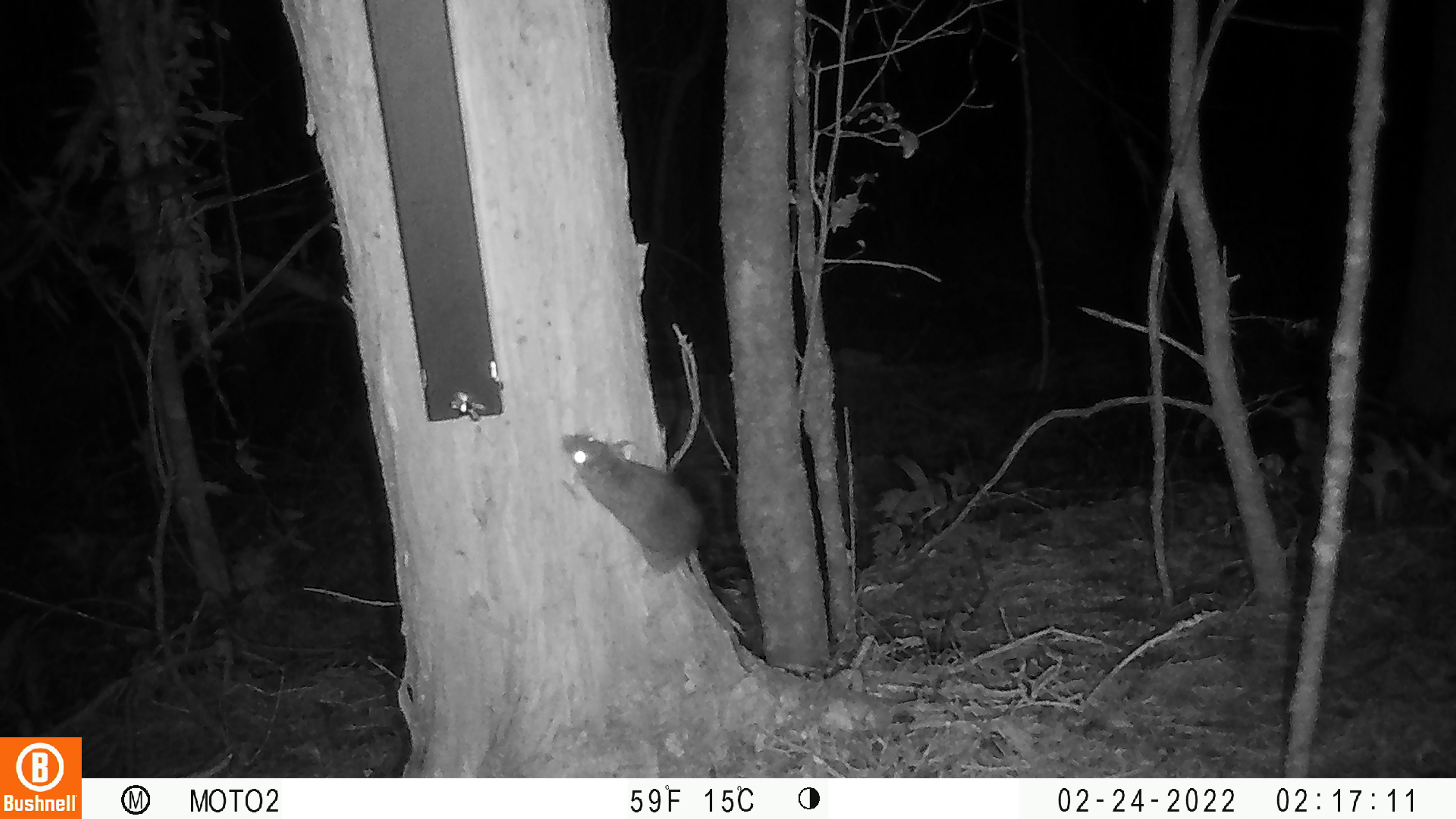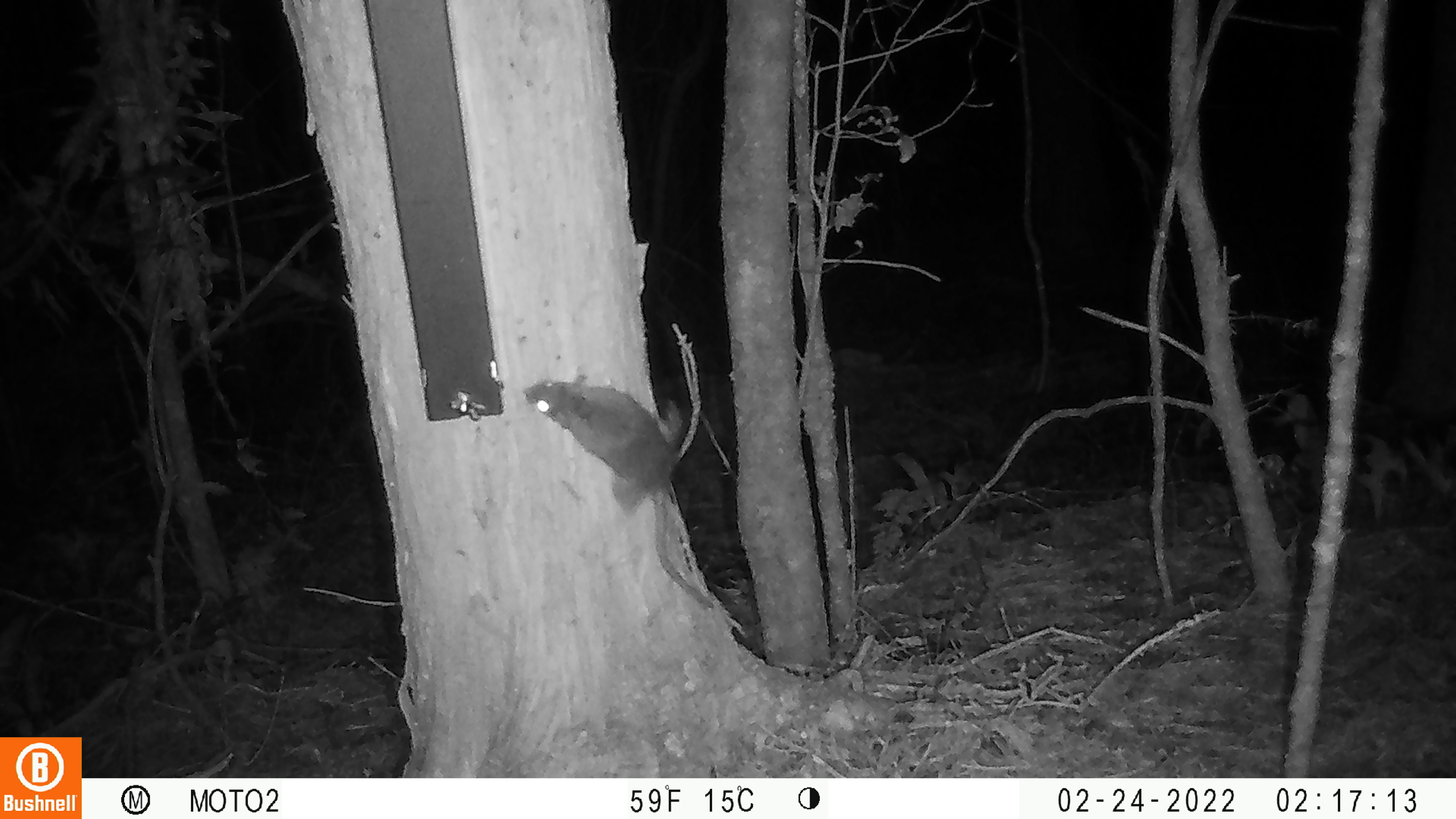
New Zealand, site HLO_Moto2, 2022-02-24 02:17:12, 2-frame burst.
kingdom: Animalia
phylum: Chordata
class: Mammalia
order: Rodentia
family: Muridae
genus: Rattus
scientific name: Rattus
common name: rat